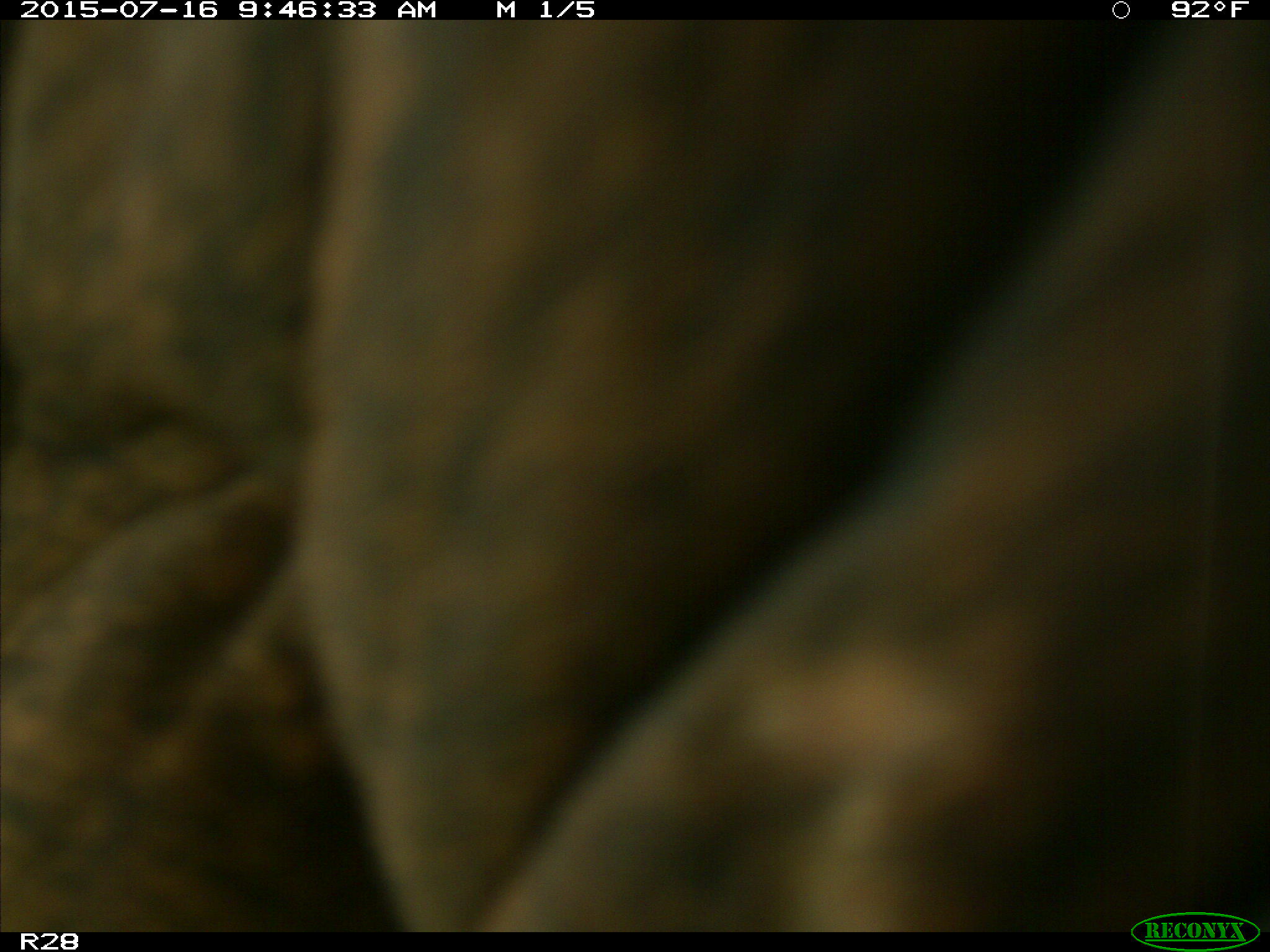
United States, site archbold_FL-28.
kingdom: Animalia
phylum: Chordata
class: Mammalia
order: Artiodactyla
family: Bovidae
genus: Bos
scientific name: Bos taurus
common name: domestic cow